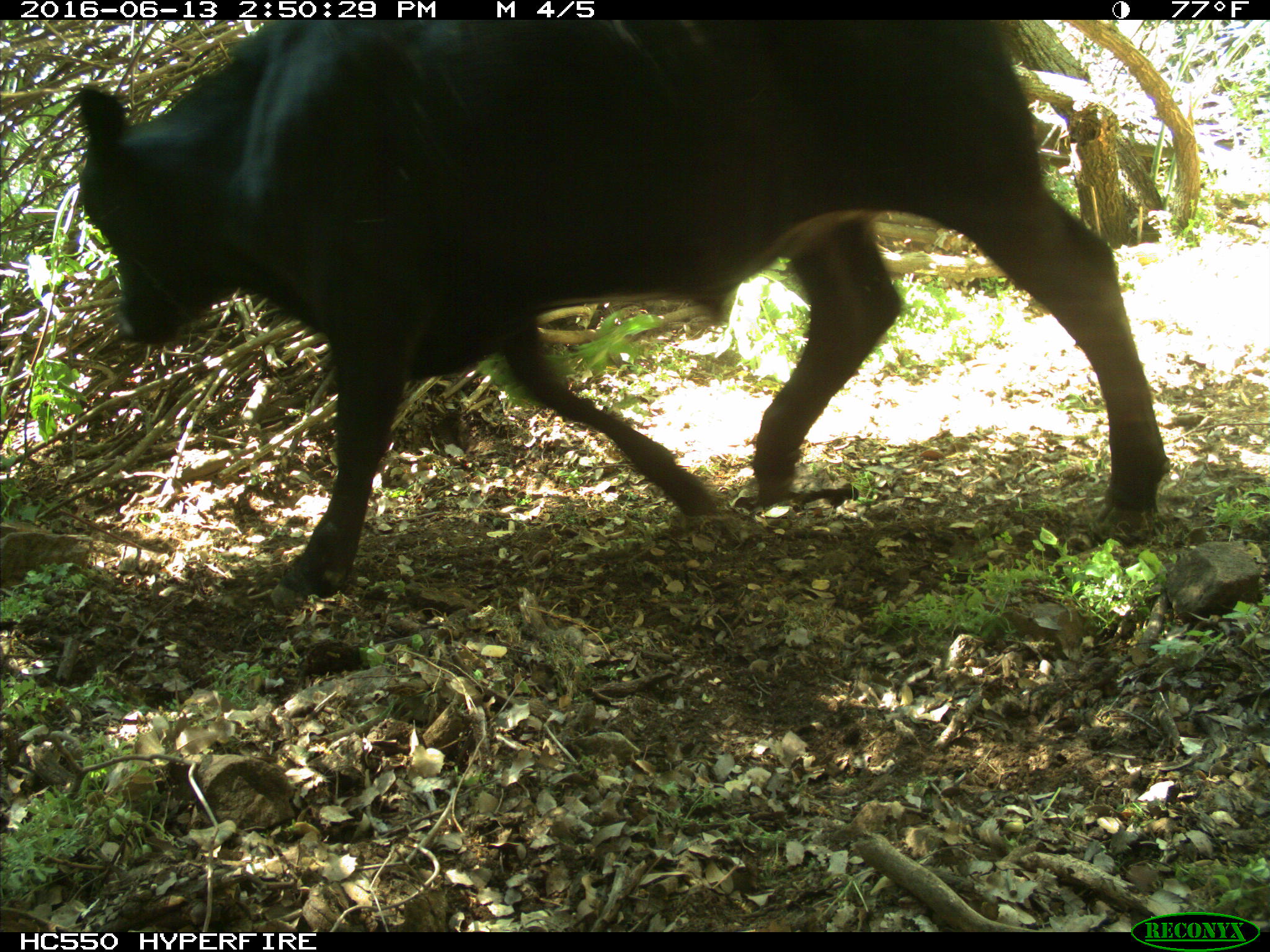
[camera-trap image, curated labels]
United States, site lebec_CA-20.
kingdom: Animalia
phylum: Chordata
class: Mammalia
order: Artiodactyla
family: Bovidae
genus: Bos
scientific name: Bos taurus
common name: domestic cow